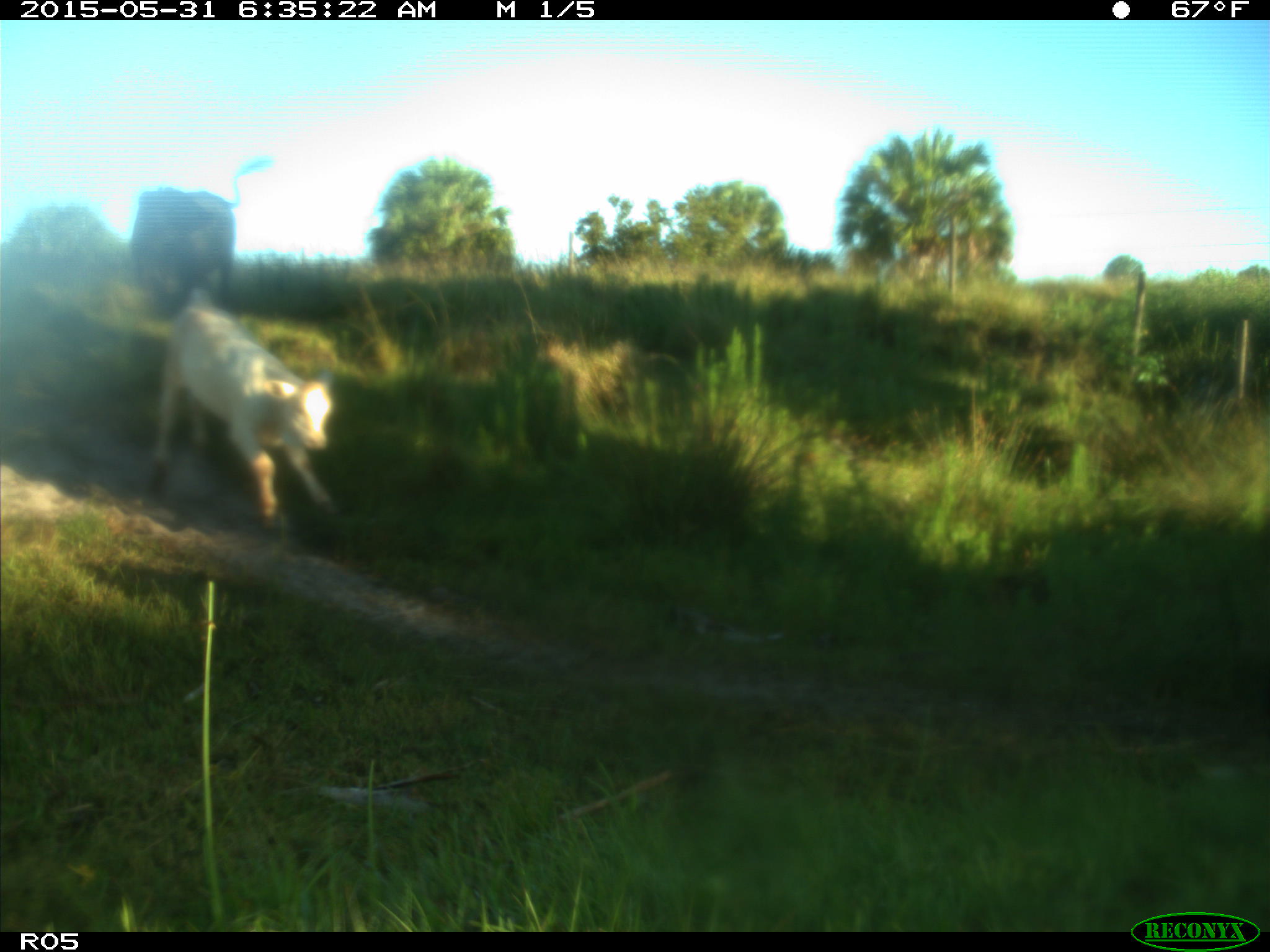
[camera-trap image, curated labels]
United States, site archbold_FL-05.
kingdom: Animalia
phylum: Chordata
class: Mammalia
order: Artiodactyla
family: Bovidae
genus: Bos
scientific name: Bos taurus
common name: domestic cow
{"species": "Bos taurus (domestic cow)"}